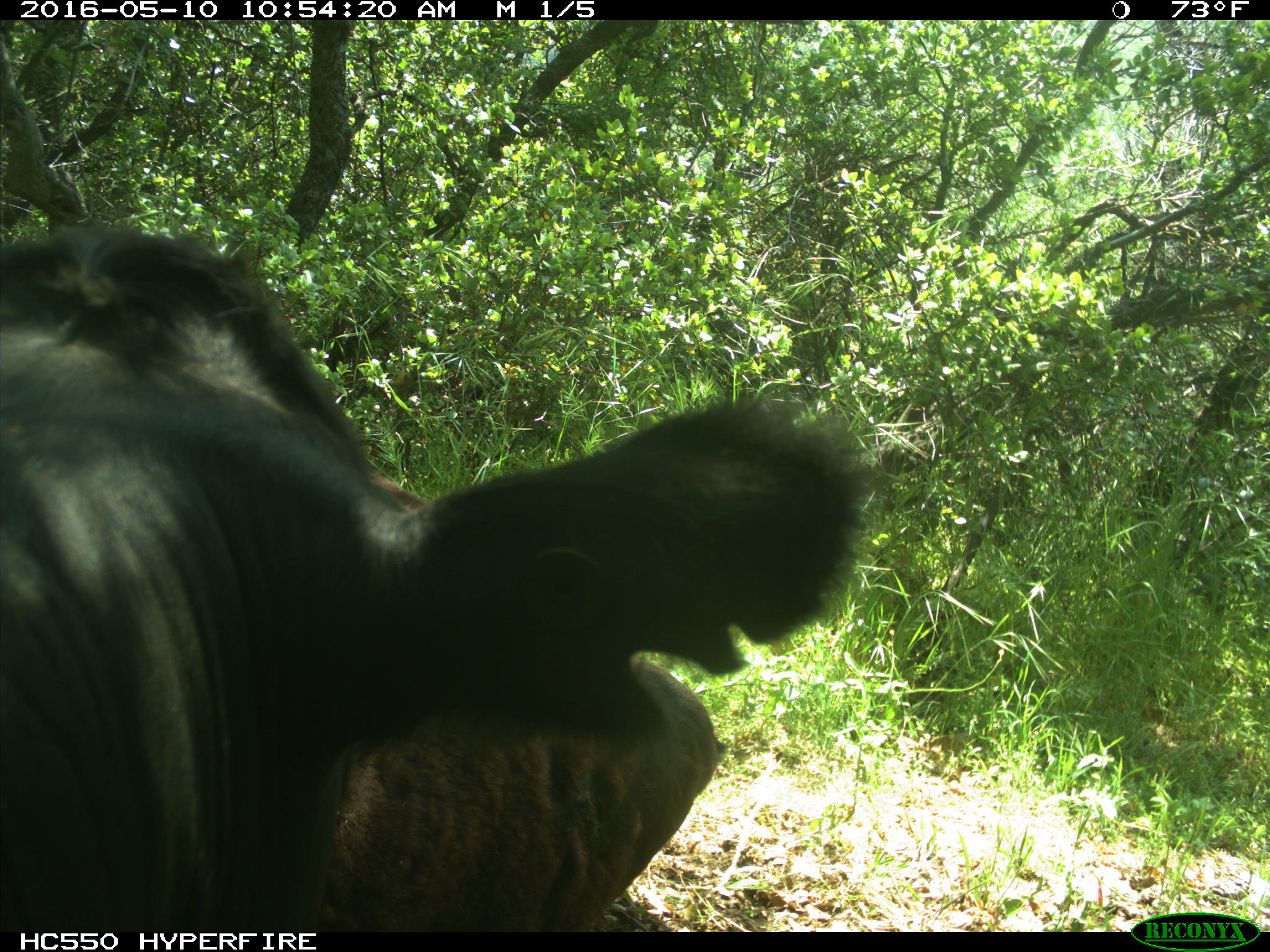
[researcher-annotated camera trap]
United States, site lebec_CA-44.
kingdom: Animalia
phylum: Chordata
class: Mammalia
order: Artiodactyla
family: Bovidae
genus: Bos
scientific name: Bos taurus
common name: domestic cow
Bos taurus (domestic cow).